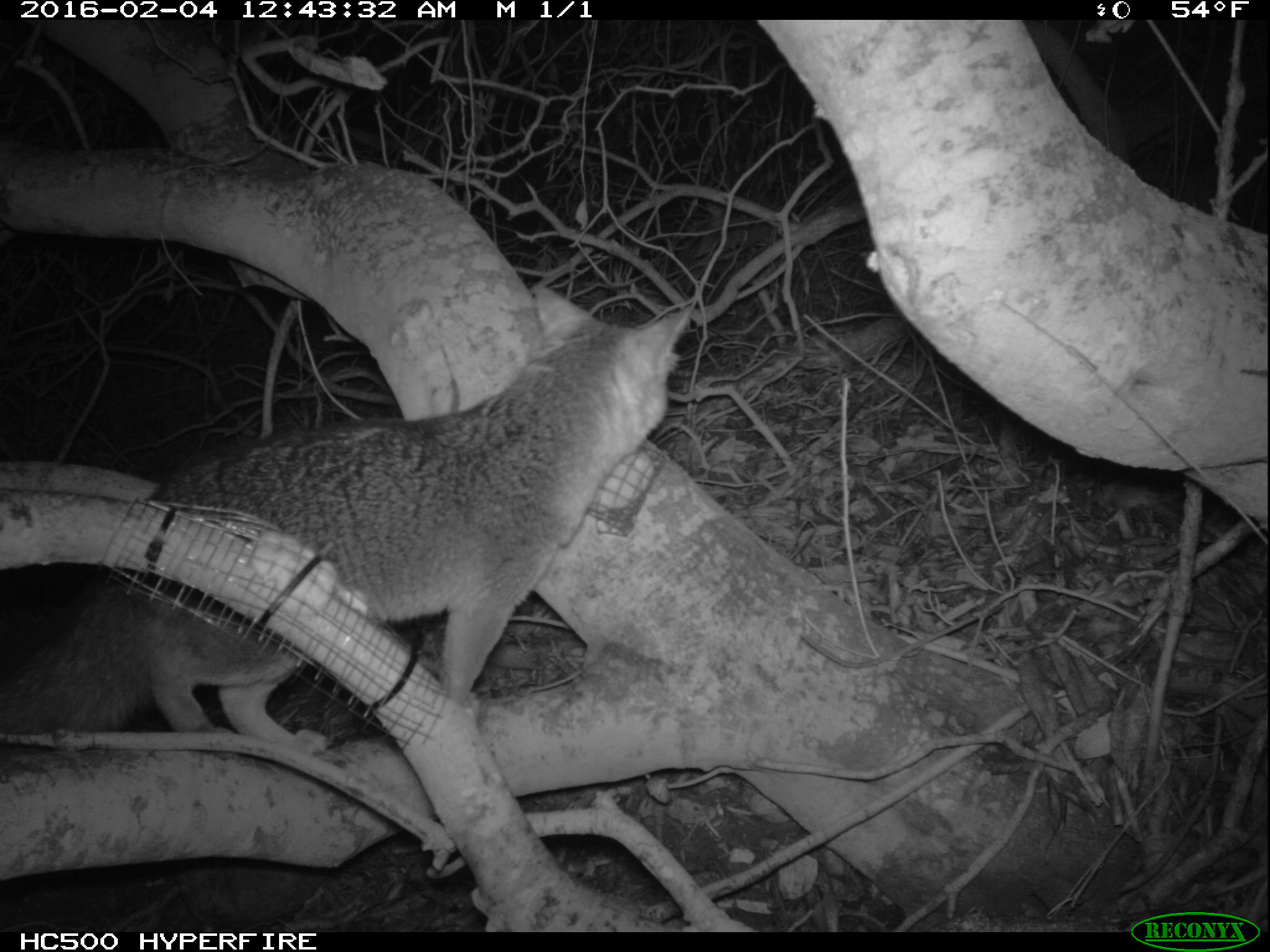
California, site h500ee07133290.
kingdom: Animalia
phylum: Chordata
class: Mammalia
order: Carnivora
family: Canidae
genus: Urocyon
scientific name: Urocyon littoralis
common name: island fox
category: fox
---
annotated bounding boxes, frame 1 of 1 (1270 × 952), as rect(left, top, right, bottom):
fox: rect(0, 284, 695, 755)